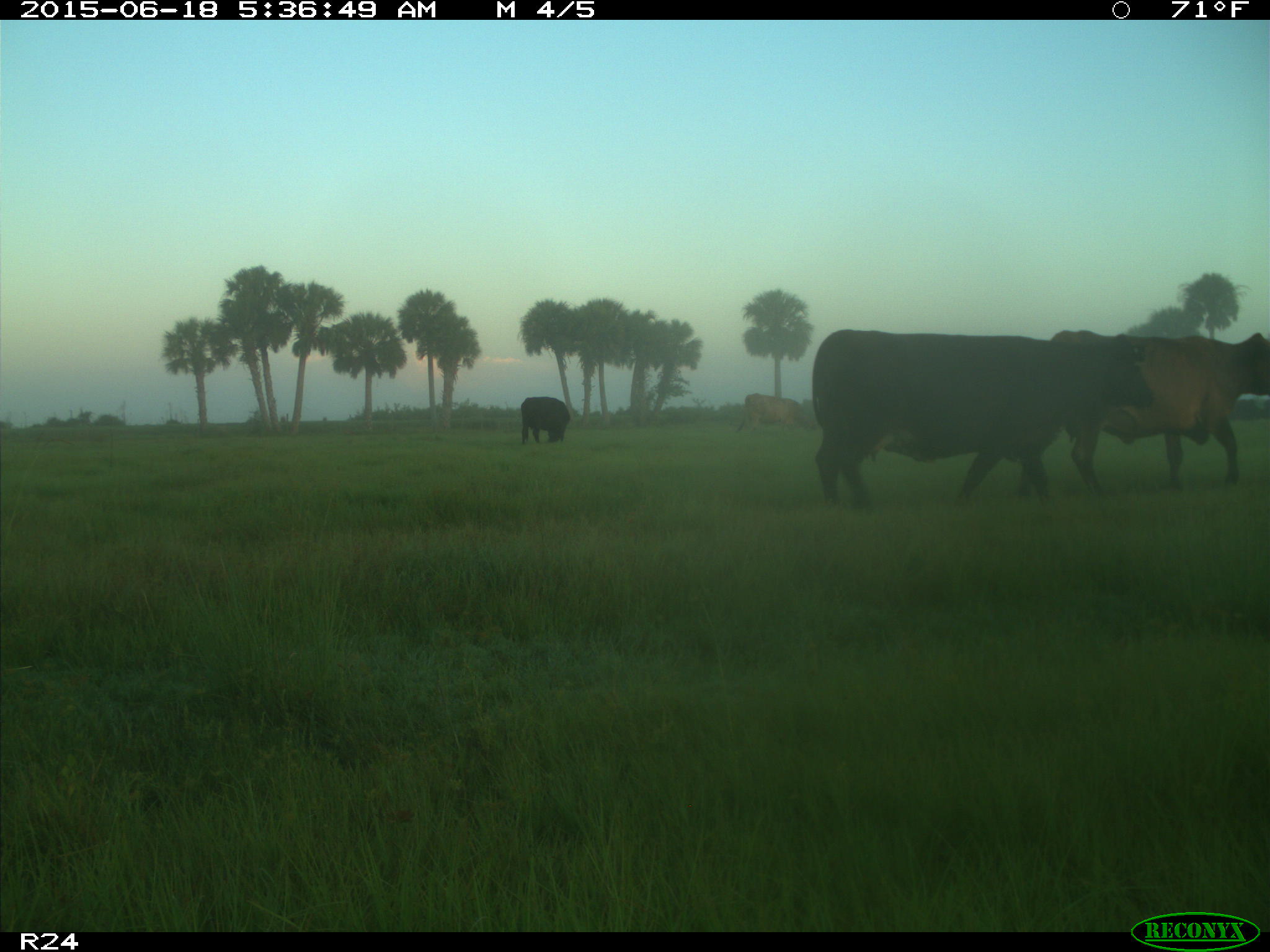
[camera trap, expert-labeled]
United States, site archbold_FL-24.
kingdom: Animalia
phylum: Chordata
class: Mammalia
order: Artiodactyla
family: Bovidae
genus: Bos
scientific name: Bos taurus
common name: domestic cow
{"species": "Bos taurus (domestic cow)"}